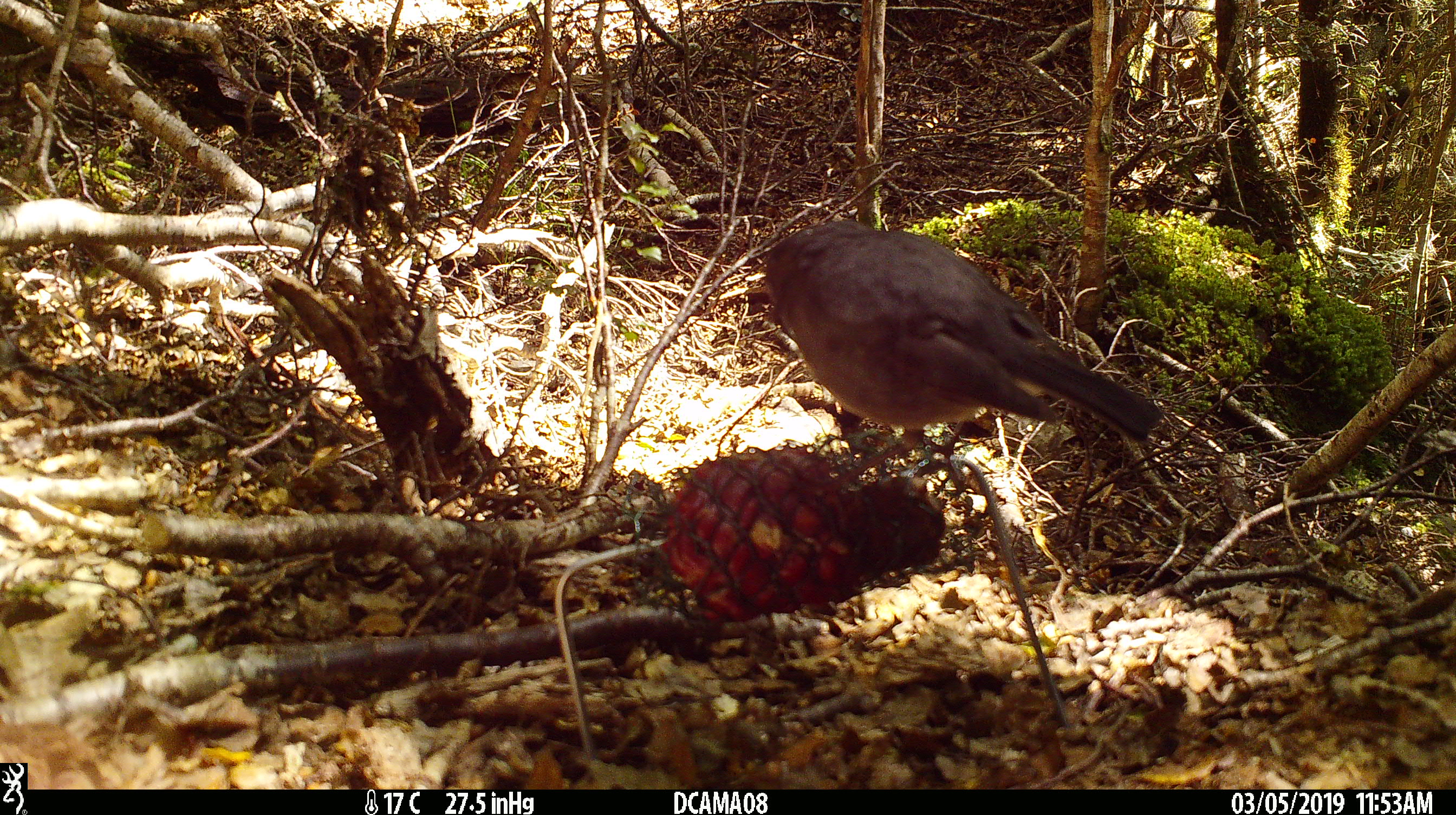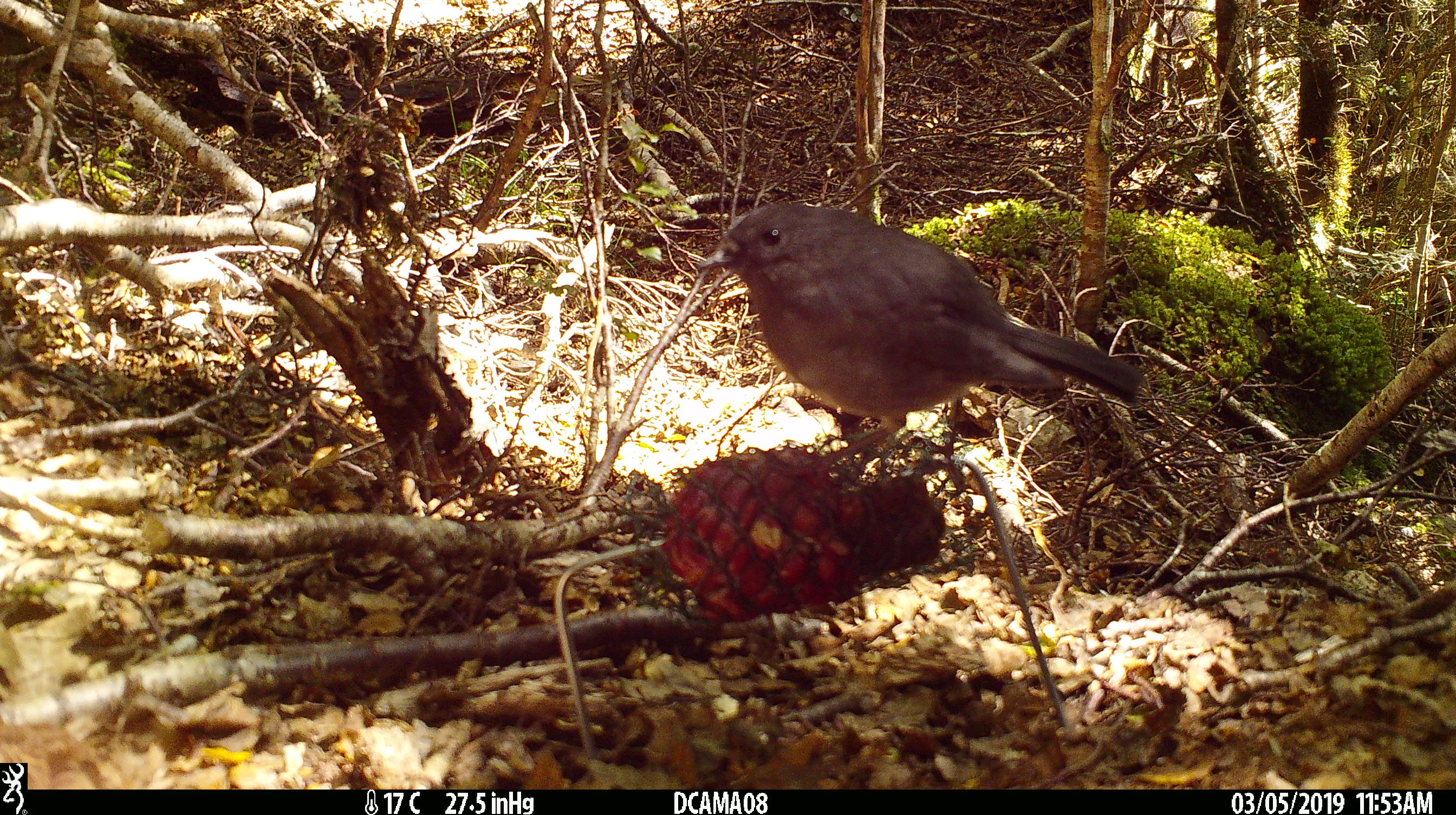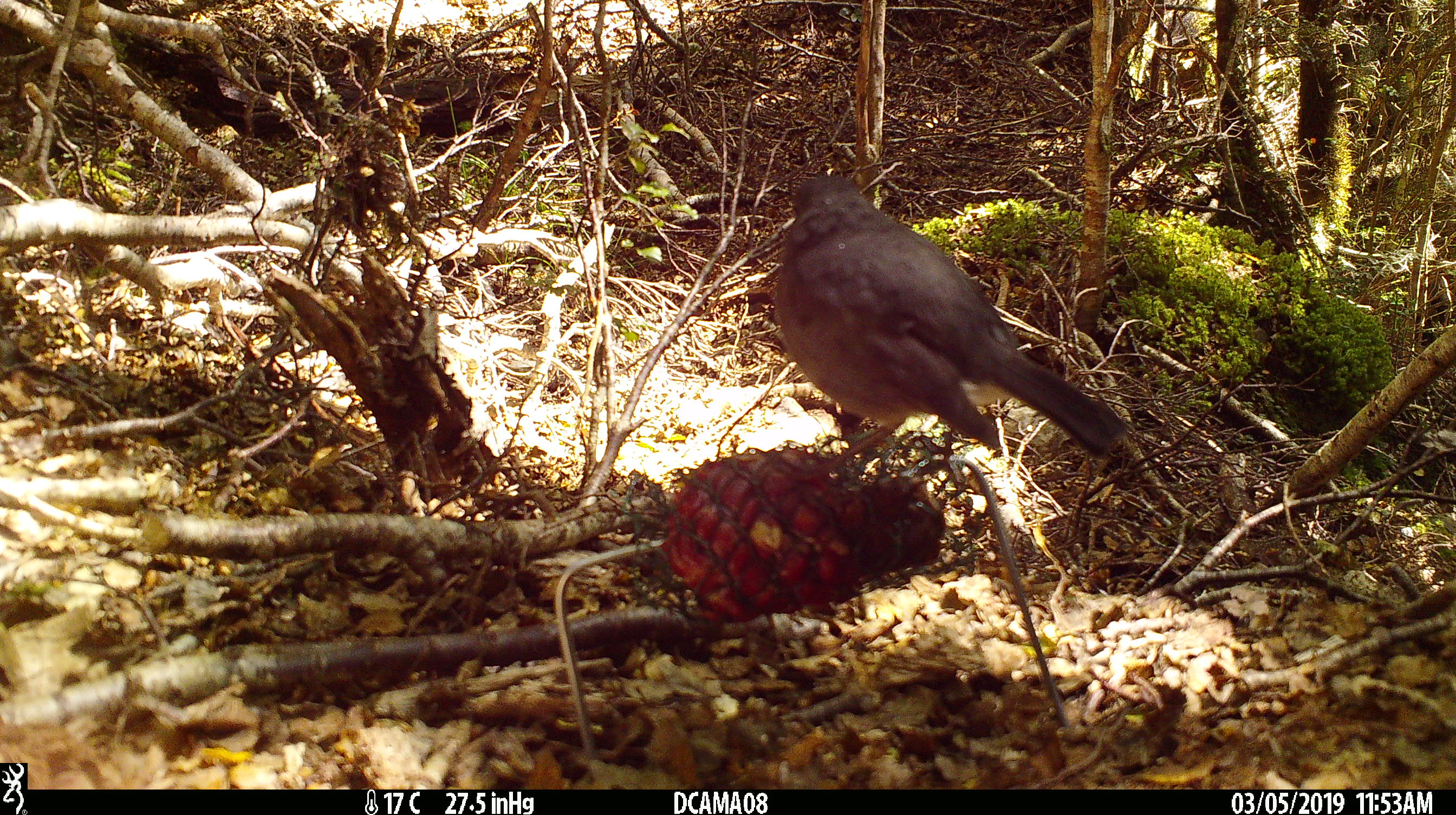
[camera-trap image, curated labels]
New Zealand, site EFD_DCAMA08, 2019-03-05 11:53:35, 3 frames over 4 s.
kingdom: Animalia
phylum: Chordata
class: Aves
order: Passeriformes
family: Petroicidae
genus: Petroica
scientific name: Petroica australis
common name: new zealand robin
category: robin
Robin (new zealand robin) (Petroica australis).